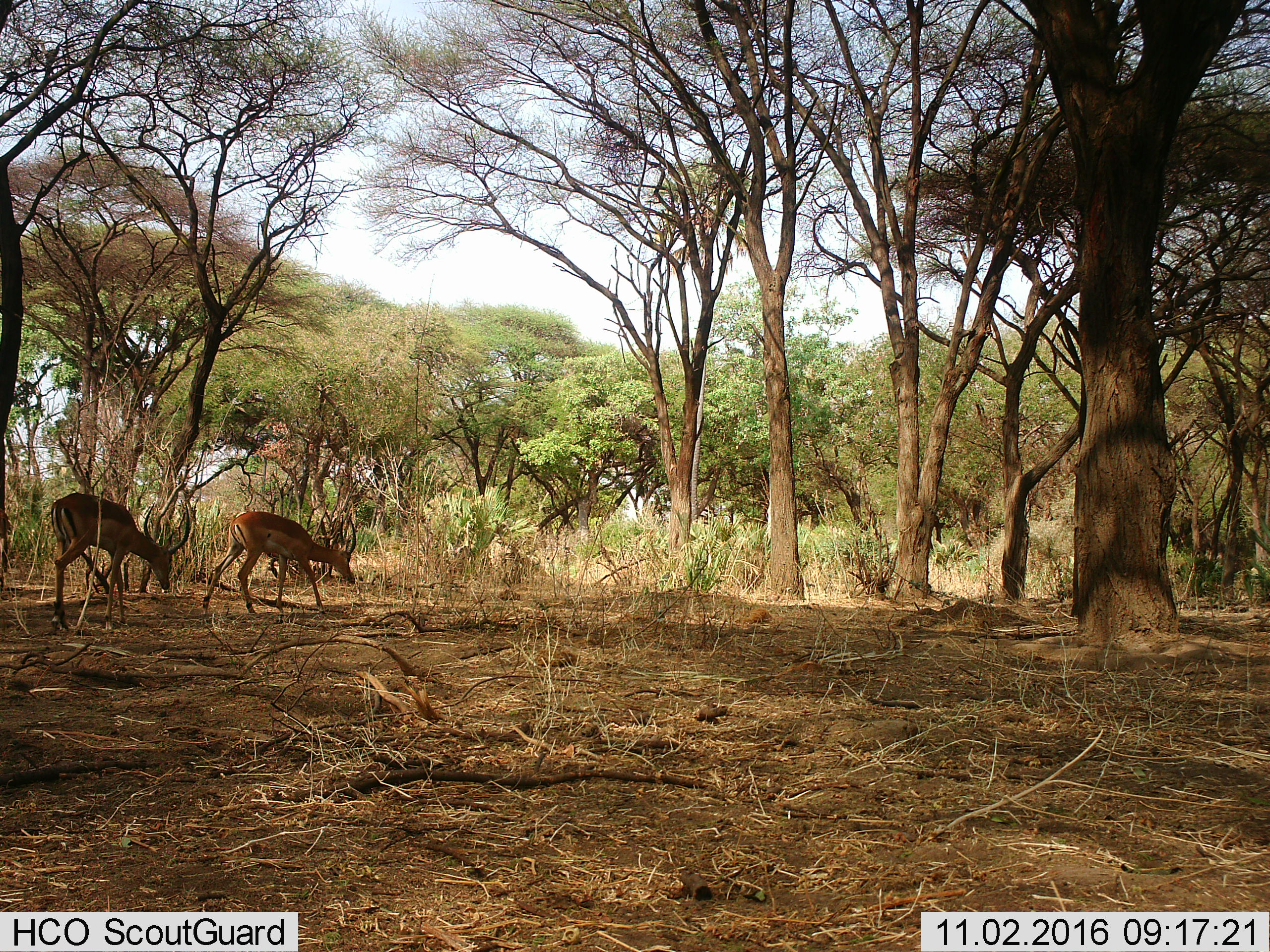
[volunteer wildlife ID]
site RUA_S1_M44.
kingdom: Animalia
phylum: Chordata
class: Mammalia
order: Artiodactyla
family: Bovidae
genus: Aepyceros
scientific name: Aepyceros melampus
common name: impala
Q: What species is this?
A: Impala (Aepyceros melampus).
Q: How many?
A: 2.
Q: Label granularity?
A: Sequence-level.